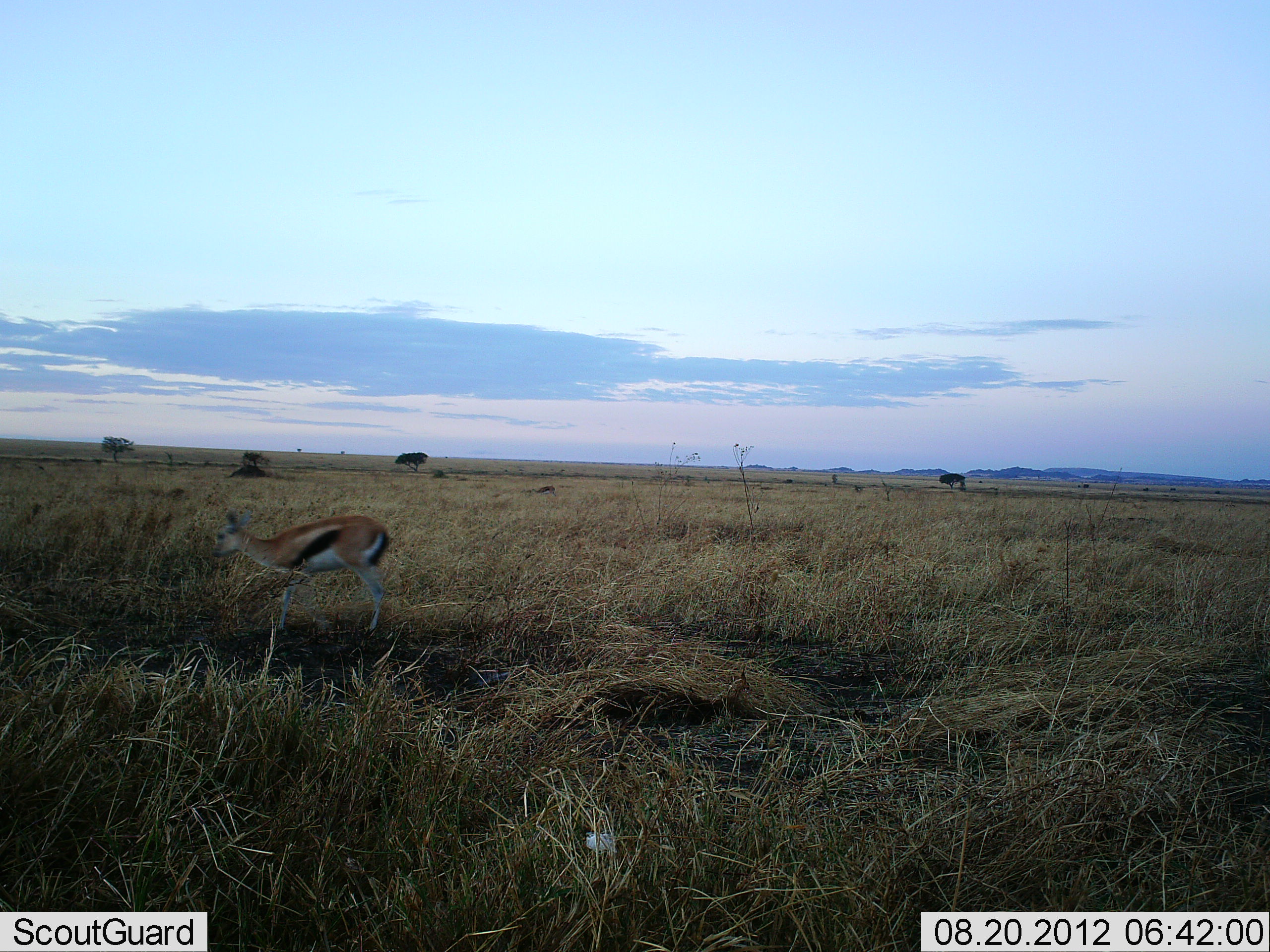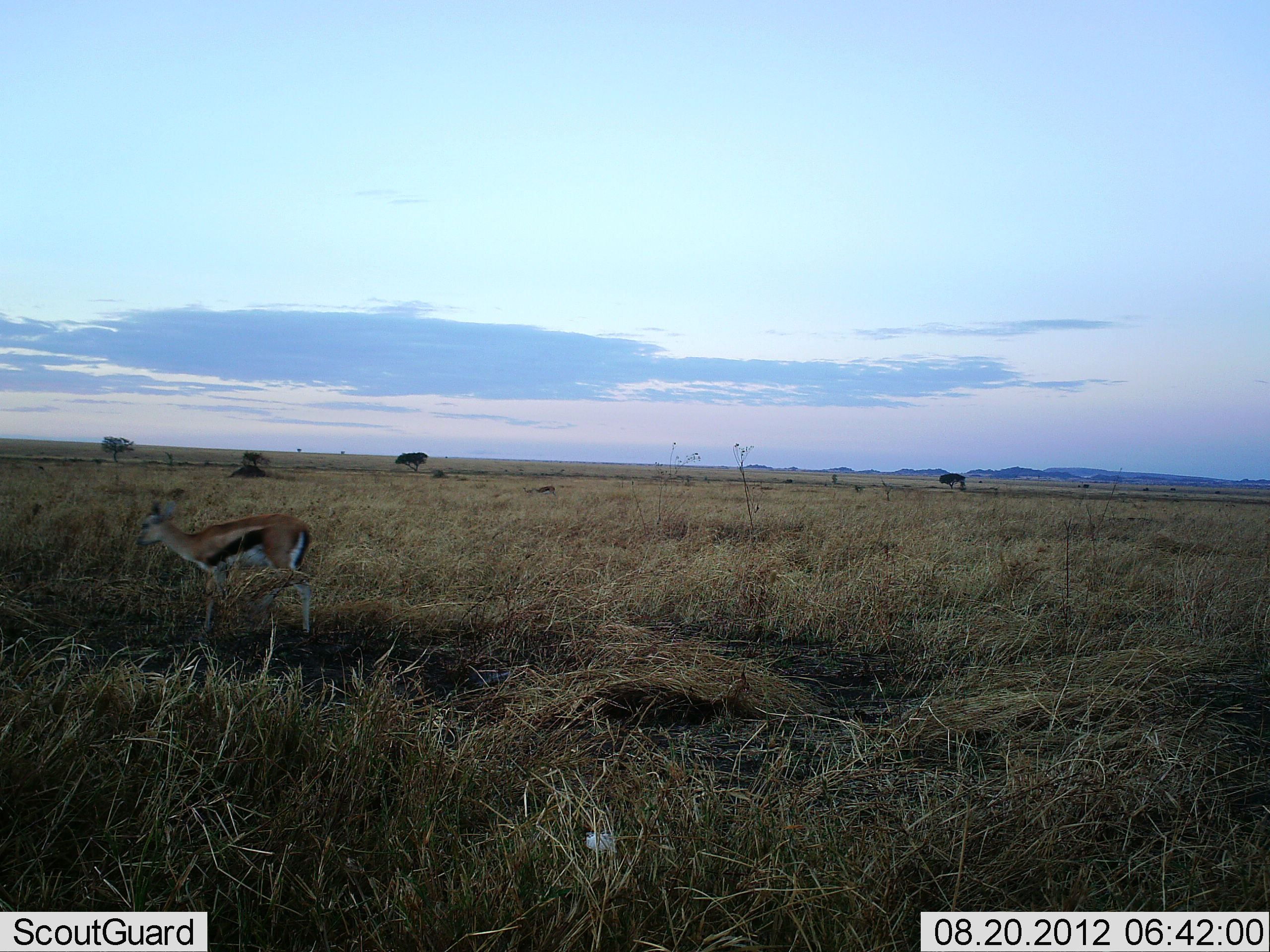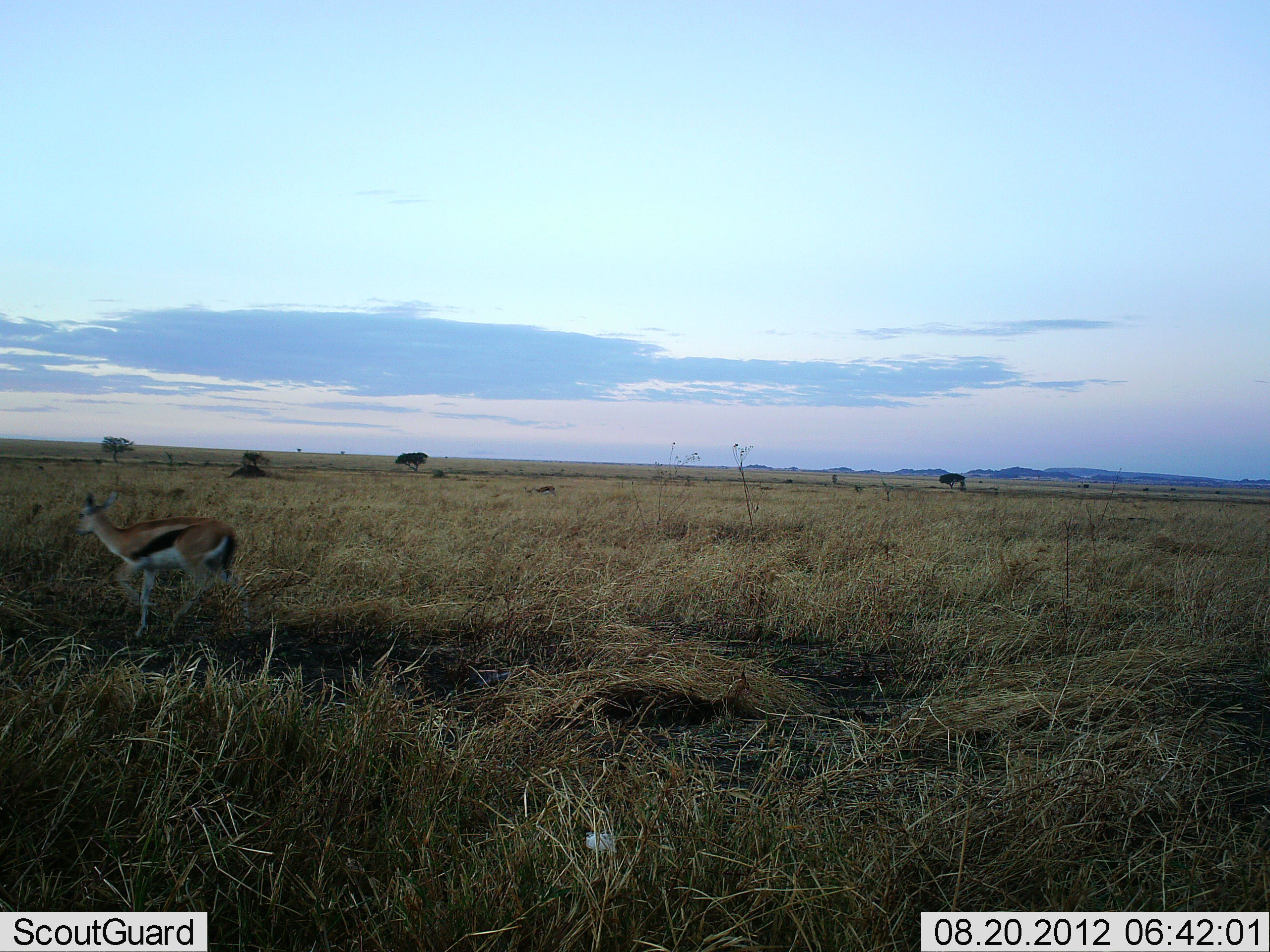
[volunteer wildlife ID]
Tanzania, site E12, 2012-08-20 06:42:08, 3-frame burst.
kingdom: Animalia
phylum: Chordata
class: Mammalia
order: Artiodactyla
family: Bovidae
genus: Eudorcas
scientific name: Eudorcas thomsonii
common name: thomson's gazelle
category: gazellethomsons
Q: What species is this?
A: Gazellethomsons (thomson's gazelle) (Eudorcas thomsonii).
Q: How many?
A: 1.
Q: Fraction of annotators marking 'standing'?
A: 10%.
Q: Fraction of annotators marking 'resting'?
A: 0%.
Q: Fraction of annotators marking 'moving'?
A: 90%.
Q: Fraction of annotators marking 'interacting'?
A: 0%.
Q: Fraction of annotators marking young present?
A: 0%.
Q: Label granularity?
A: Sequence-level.